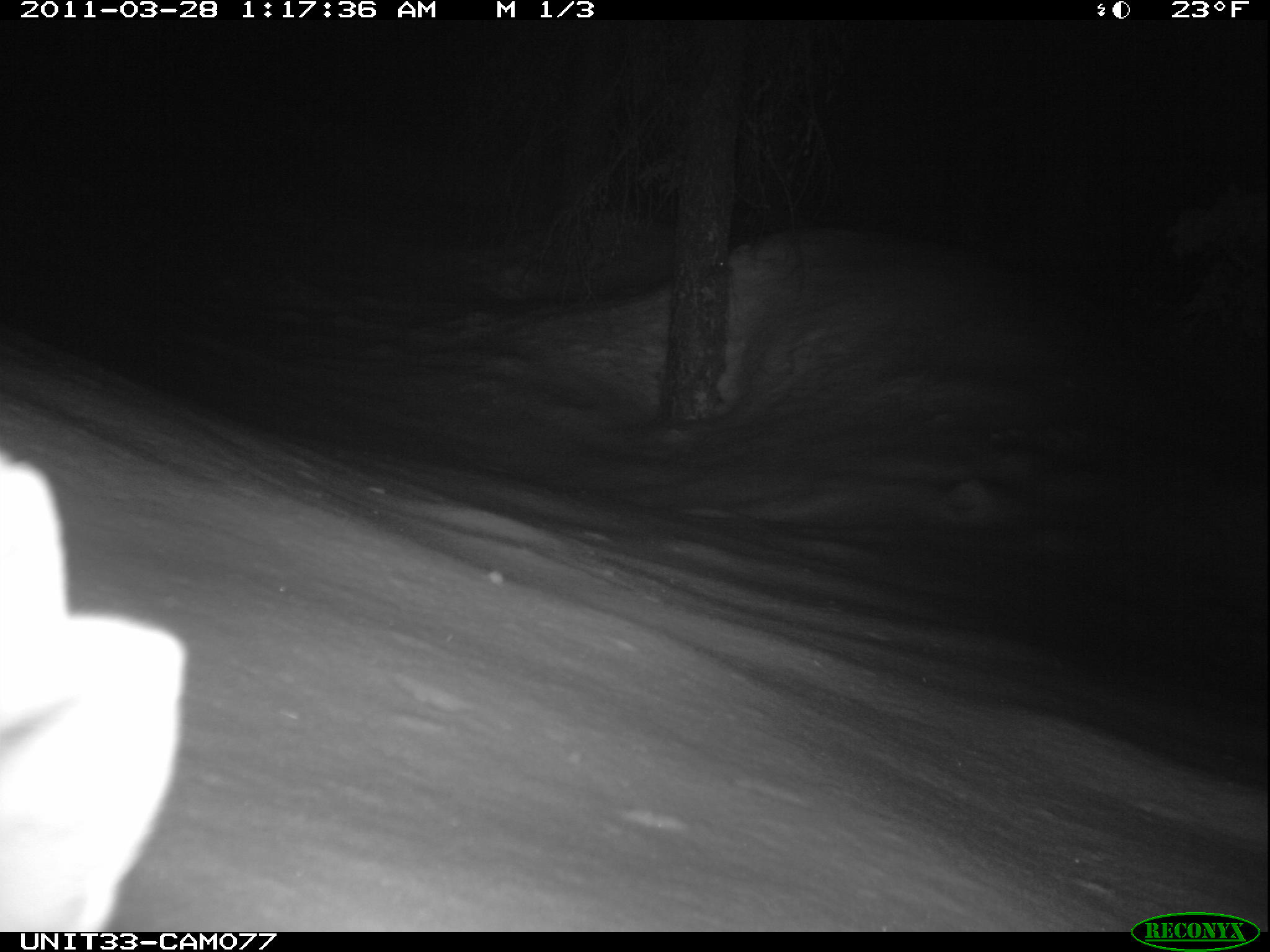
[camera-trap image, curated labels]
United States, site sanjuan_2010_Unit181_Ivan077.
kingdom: Animalia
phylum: Chordata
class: Mammalia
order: Lagomorpha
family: Leporidae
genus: Lepus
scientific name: Lepus americanus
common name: snowshoe hare